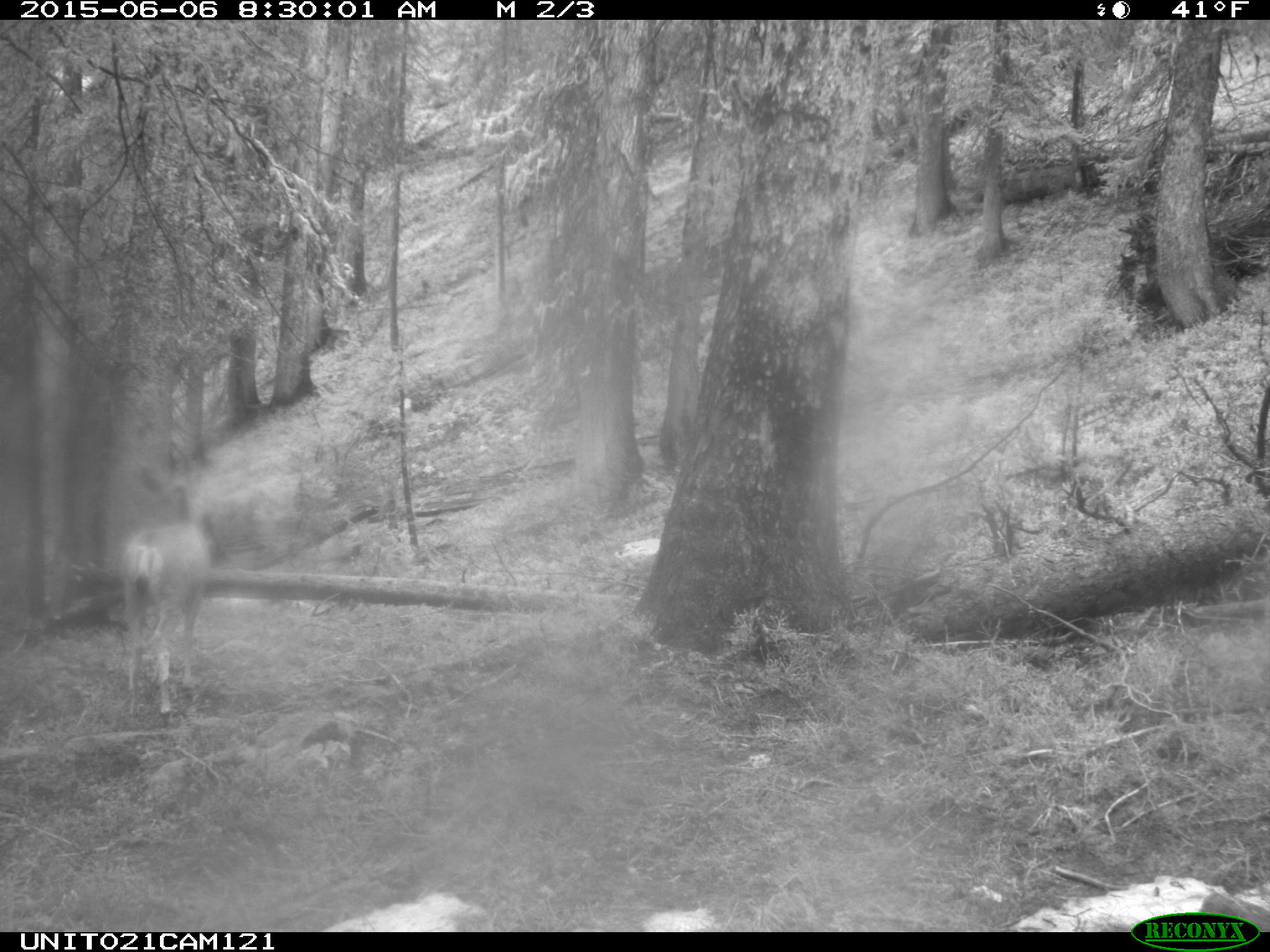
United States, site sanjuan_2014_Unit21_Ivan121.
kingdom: Animalia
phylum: Chordata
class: Mammalia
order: Artiodactyla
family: Cervidae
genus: Odocoileus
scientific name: Odocoileus hemionus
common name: mule deer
Odocoileus hemionus (mule deer).